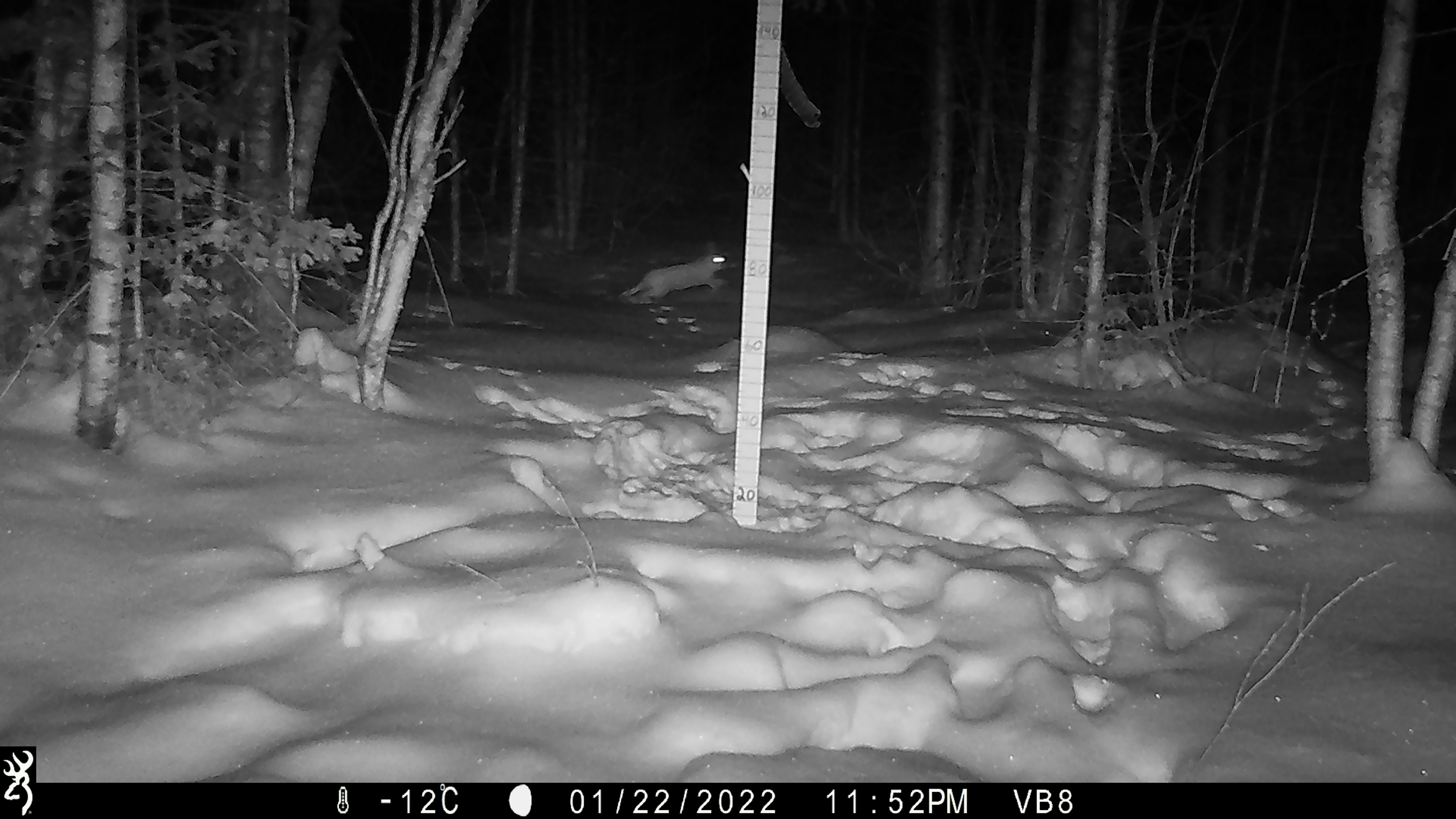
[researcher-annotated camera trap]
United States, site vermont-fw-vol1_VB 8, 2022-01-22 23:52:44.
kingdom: Animalia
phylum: Chordata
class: Mammalia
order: Lagomorpha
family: Leporidae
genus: Lepus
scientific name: Lepus americanus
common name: snowshoe hare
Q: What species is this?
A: Snowshoe hare (Lepus americanus).